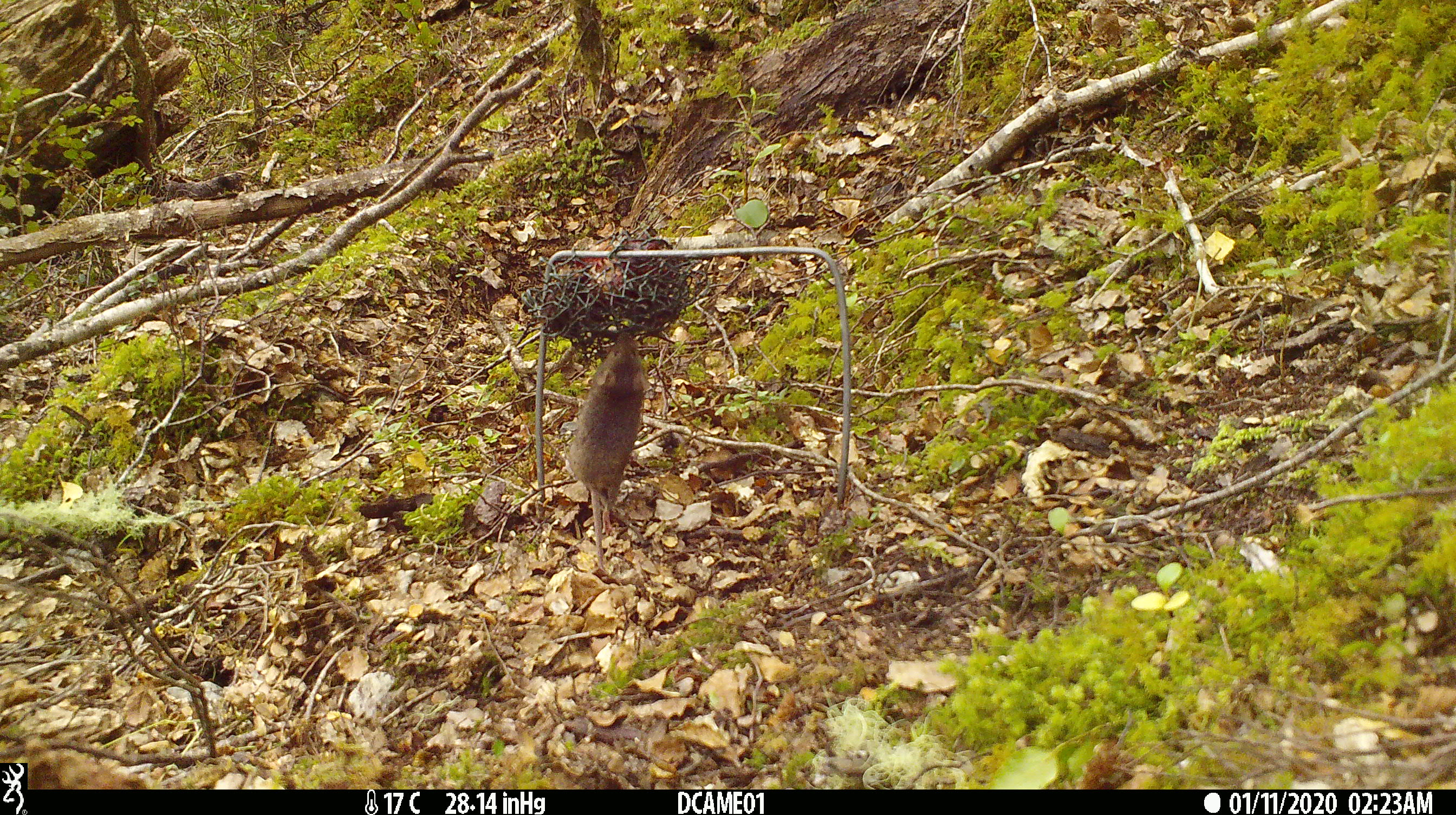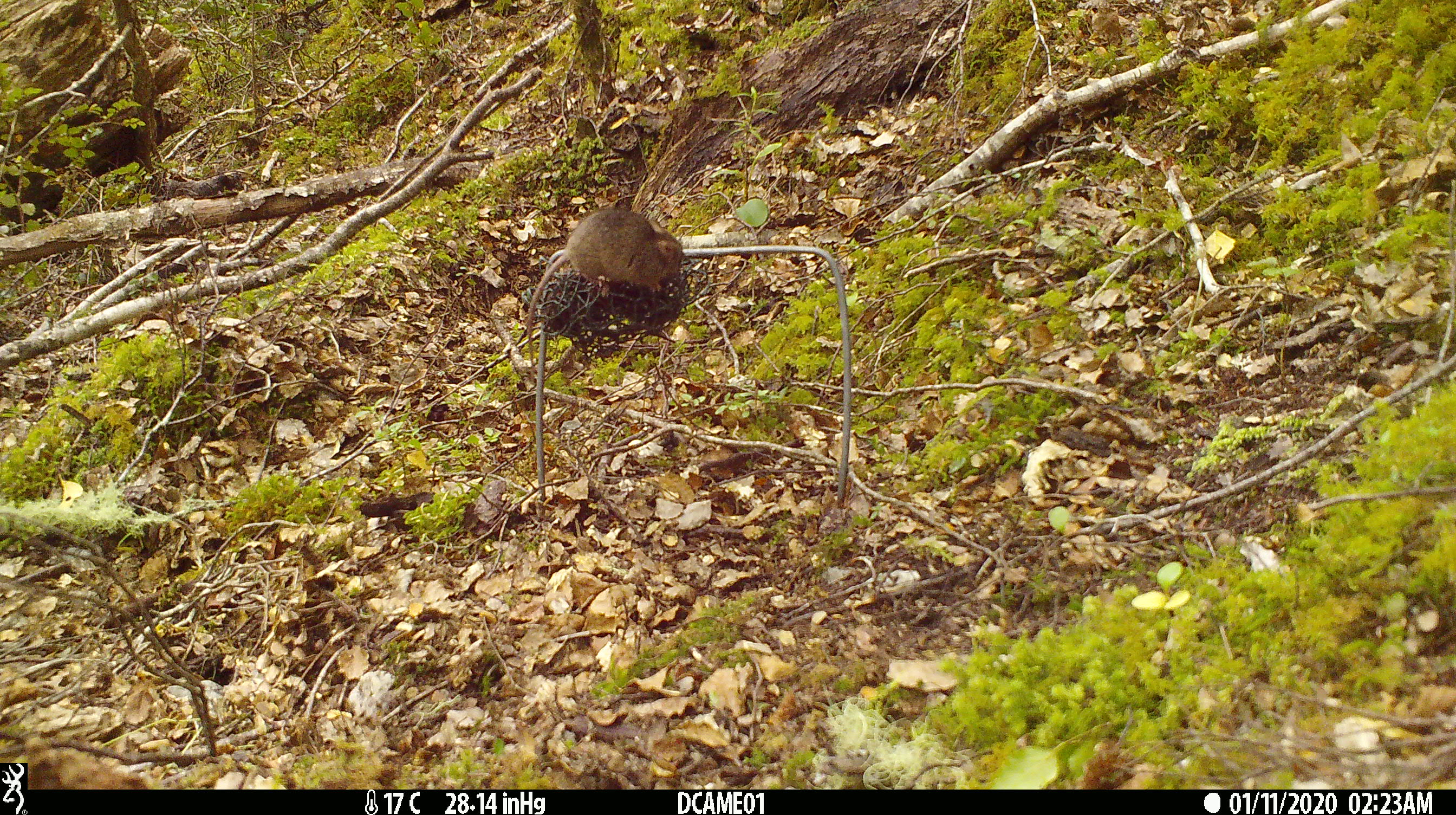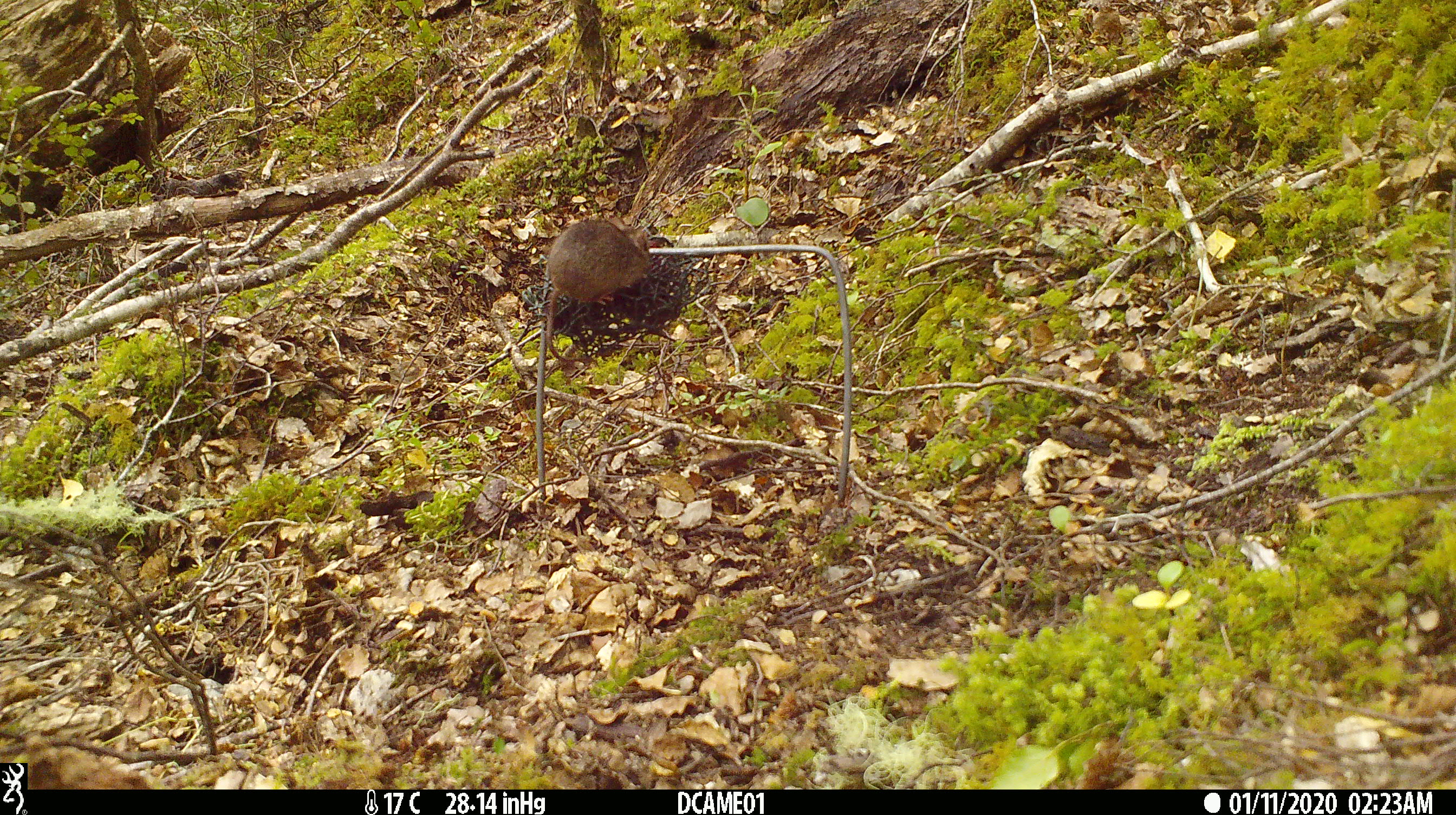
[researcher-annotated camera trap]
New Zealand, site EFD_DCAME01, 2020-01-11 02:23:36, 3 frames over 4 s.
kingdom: Animalia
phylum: Chordata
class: Mammalia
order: Rodentia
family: Muridae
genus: Mus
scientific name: Mus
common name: mouse